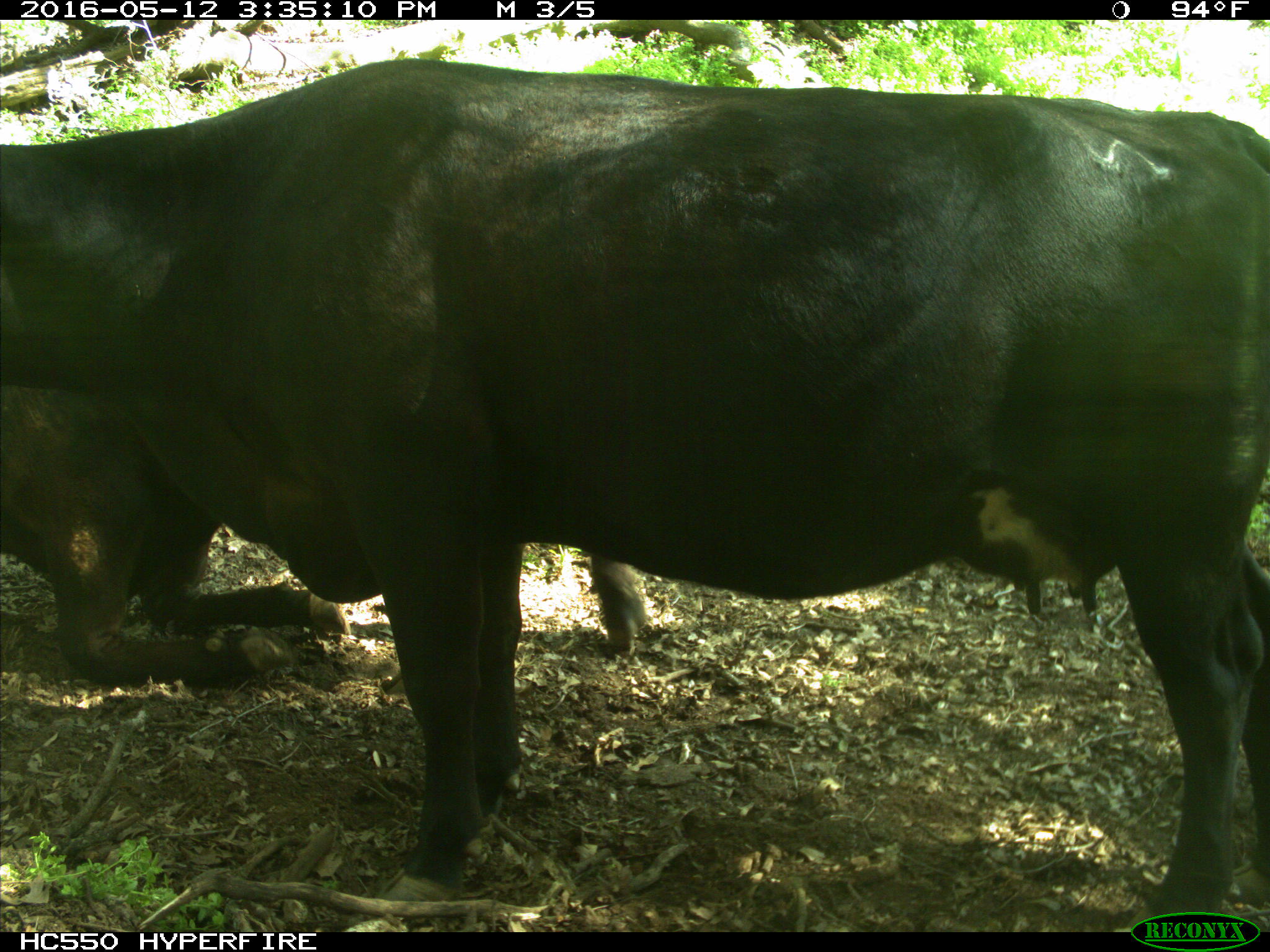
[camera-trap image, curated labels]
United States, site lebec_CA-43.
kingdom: Animalia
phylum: Chordata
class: Mammalia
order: Artiodactyla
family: Bovidae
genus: Bos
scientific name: Bos taurus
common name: domestic cow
Bos taurus (domestic cow).